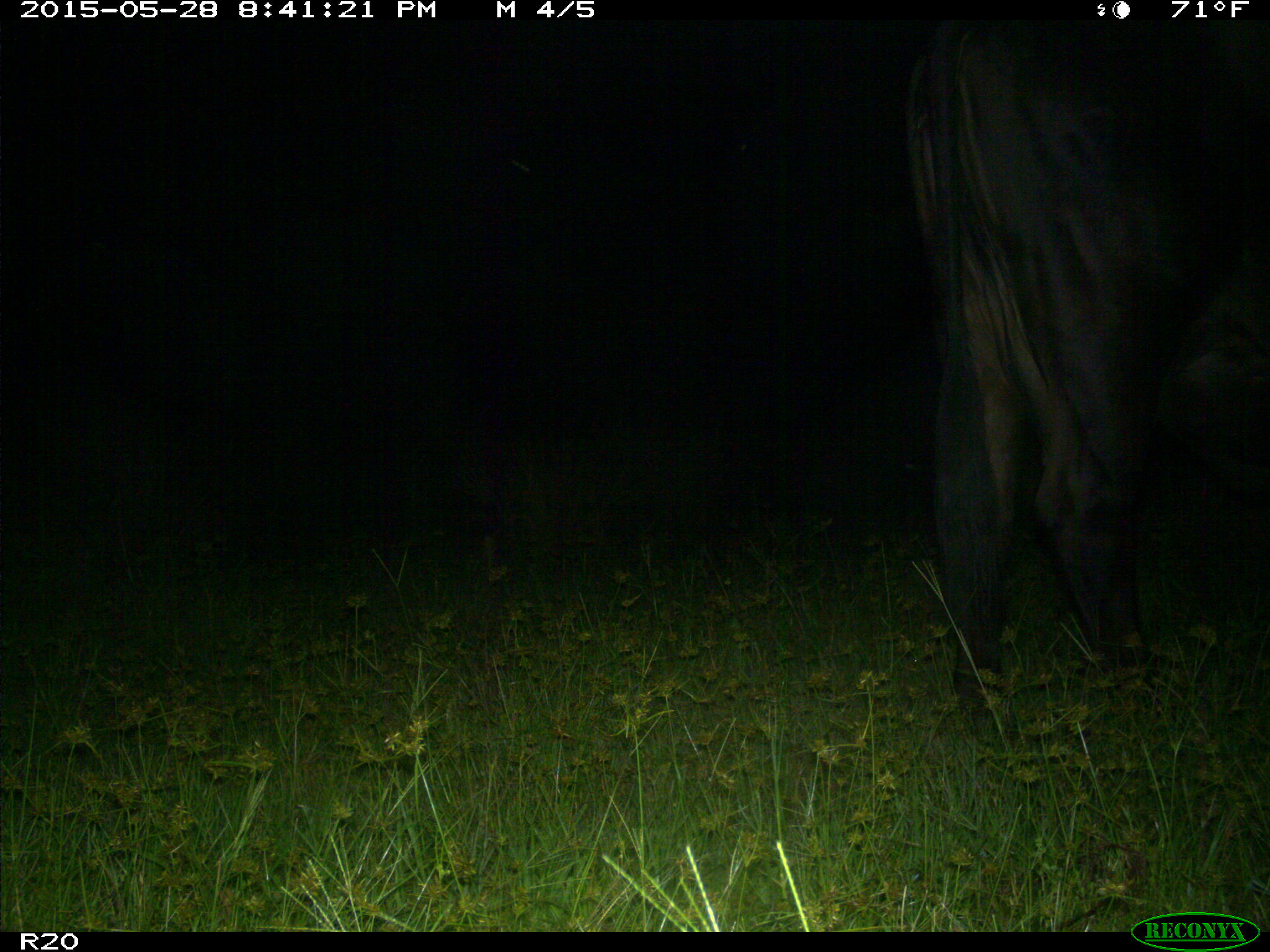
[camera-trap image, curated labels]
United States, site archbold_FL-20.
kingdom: Animalia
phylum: Chordata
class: Mammalia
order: Artiodactyla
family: Bovidae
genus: Bos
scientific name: Bos taurus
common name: domestic cow